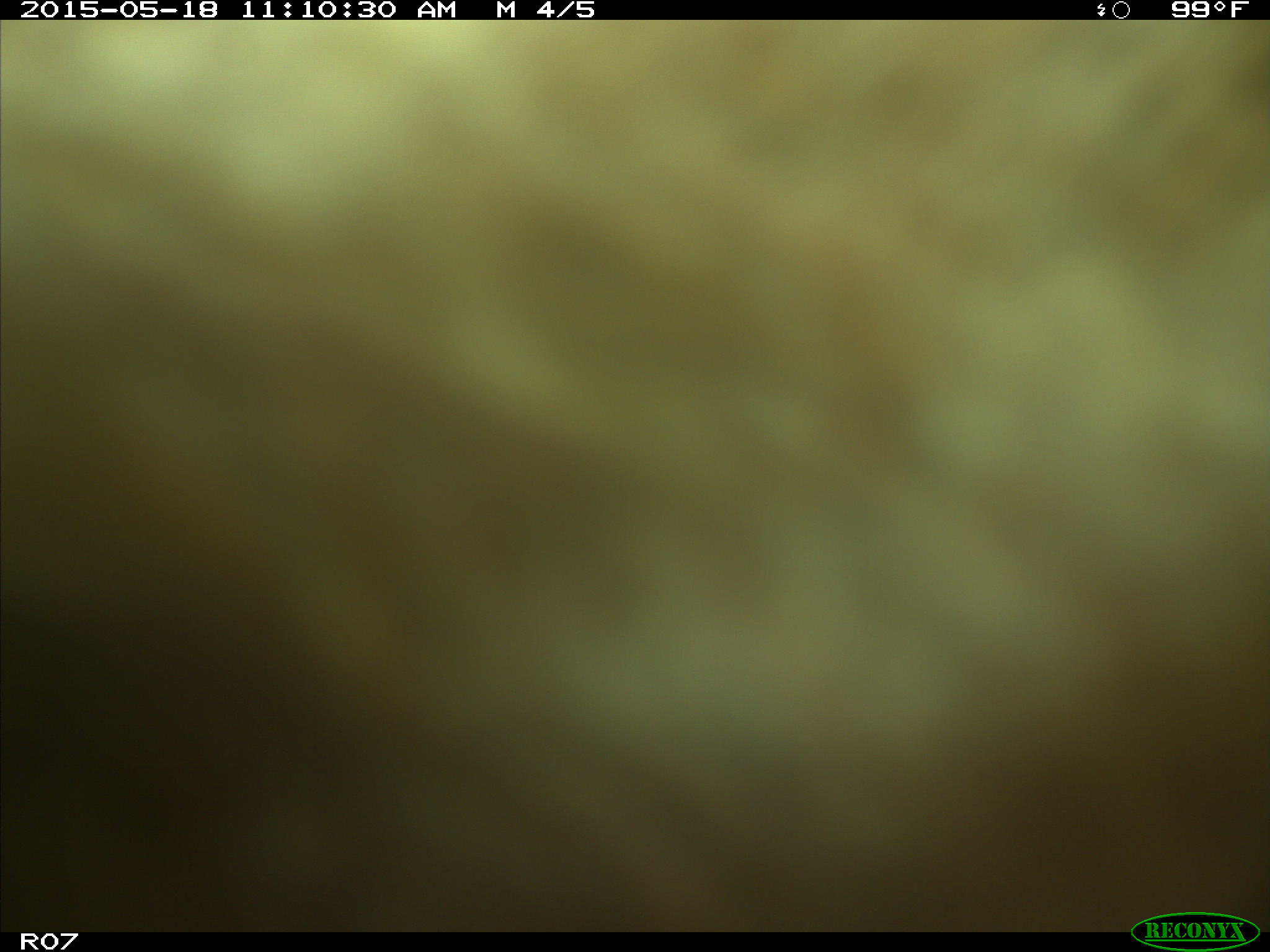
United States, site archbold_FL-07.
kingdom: Animalia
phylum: Chordata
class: Mammalia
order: Artiodactyla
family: Bovidae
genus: Bos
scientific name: Bos taurus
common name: domestic cow